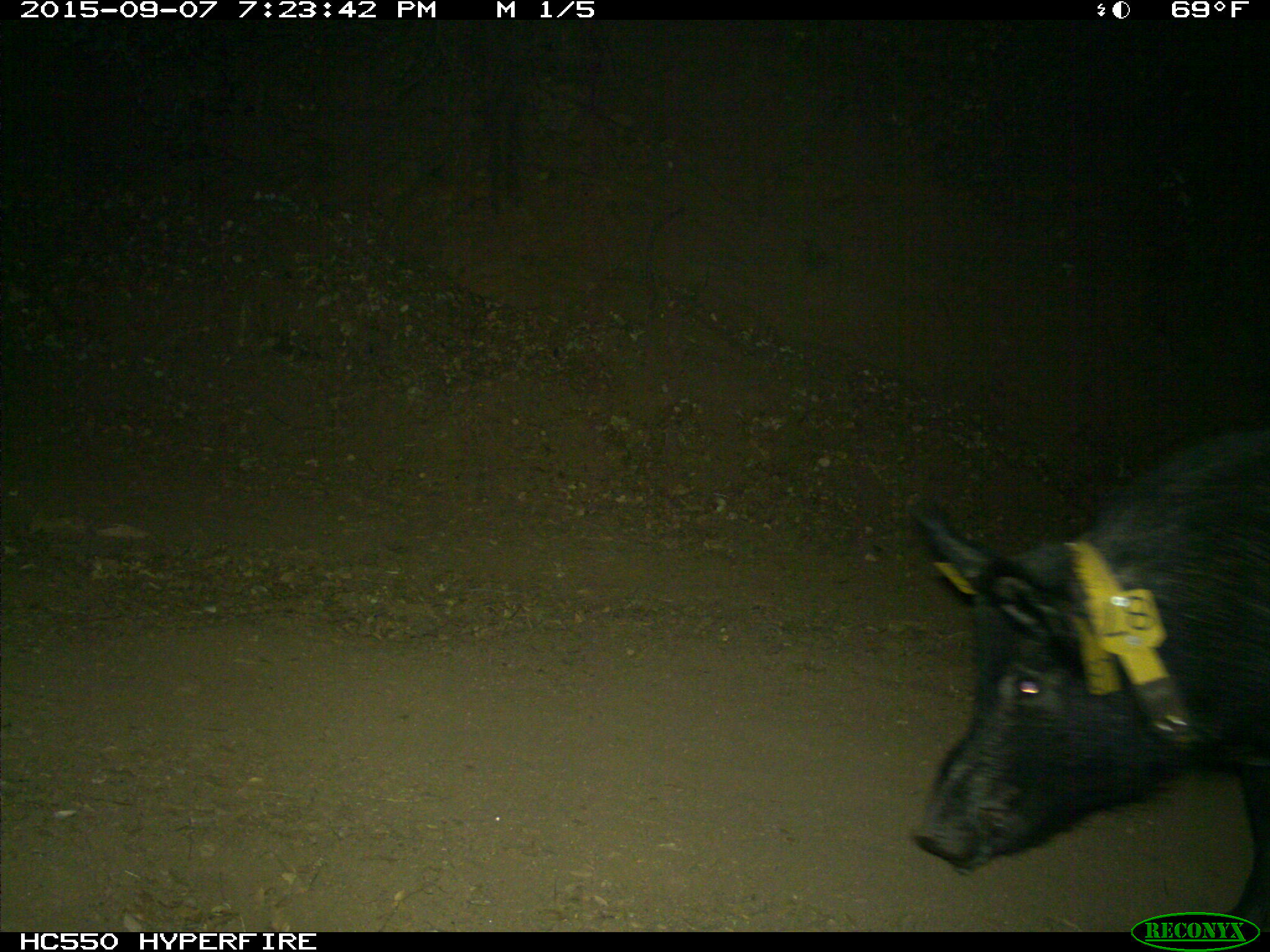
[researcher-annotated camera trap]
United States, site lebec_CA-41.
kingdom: Animalia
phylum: Chordata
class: Mammalia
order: Artiodactyla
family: Suidae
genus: Sus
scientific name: Sus scrofa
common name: wild boar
Sus scrofa (wild boar).